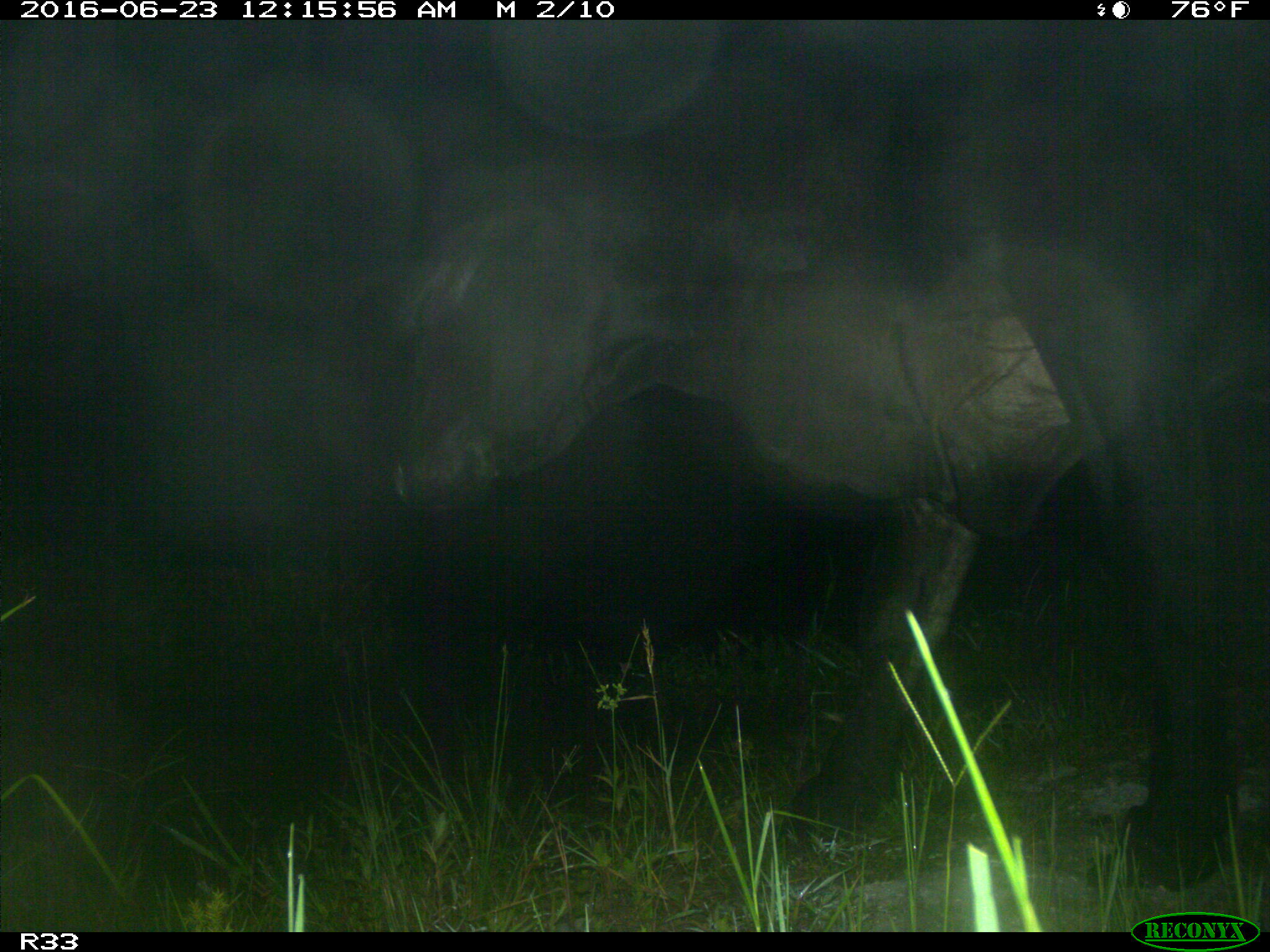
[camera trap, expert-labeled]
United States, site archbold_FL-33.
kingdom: Animalia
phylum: Chordata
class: Mammalia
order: Artiodactyla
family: Bovidae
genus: Bos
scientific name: Bos taurus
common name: domestic cow